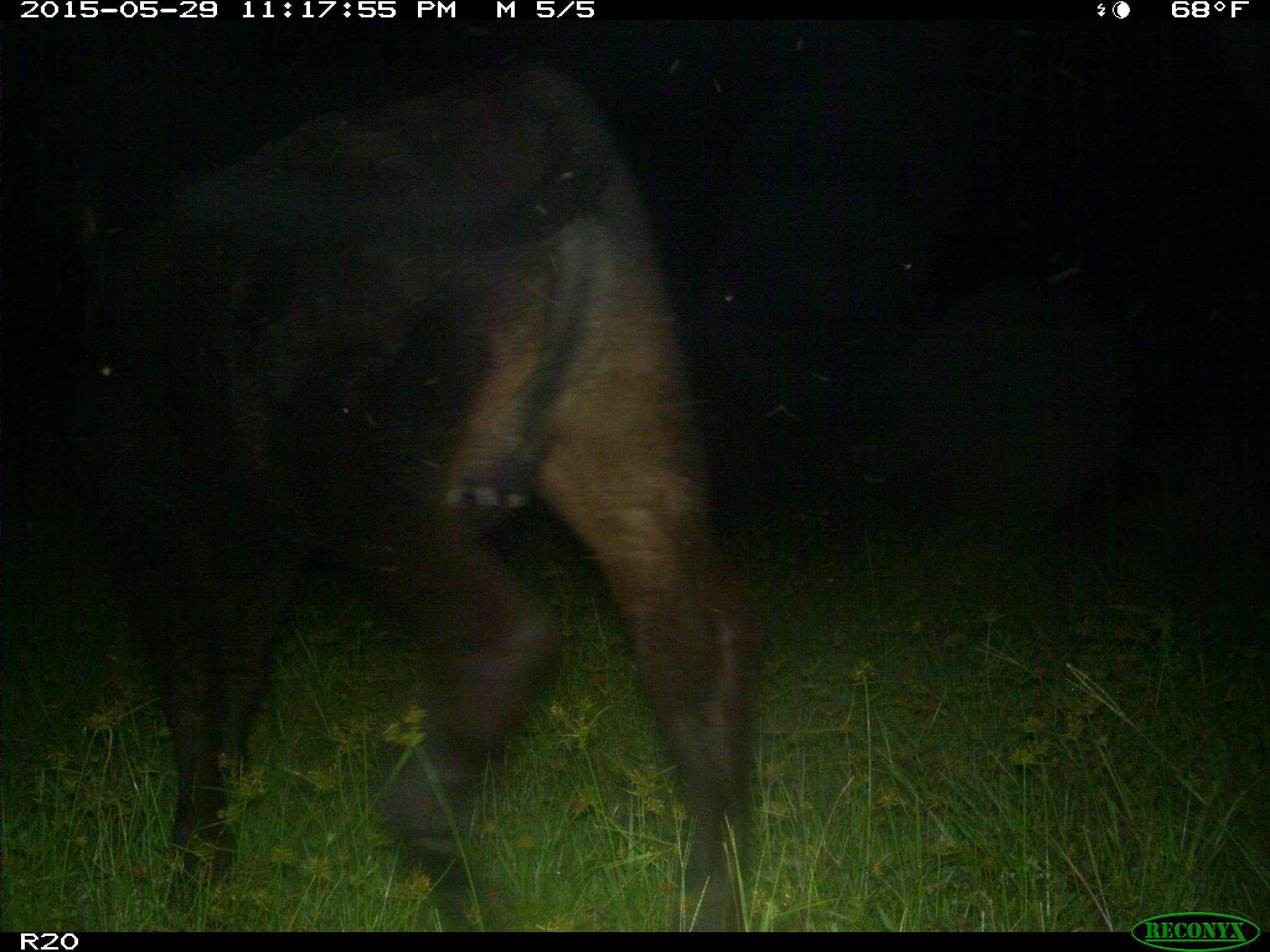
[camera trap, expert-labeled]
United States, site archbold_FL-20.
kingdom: Animalia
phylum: Chordata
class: Mammalia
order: Artiodactyla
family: Bovidae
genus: Bos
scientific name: Bos taurus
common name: domestic cow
Bos taurus (domestic cow).